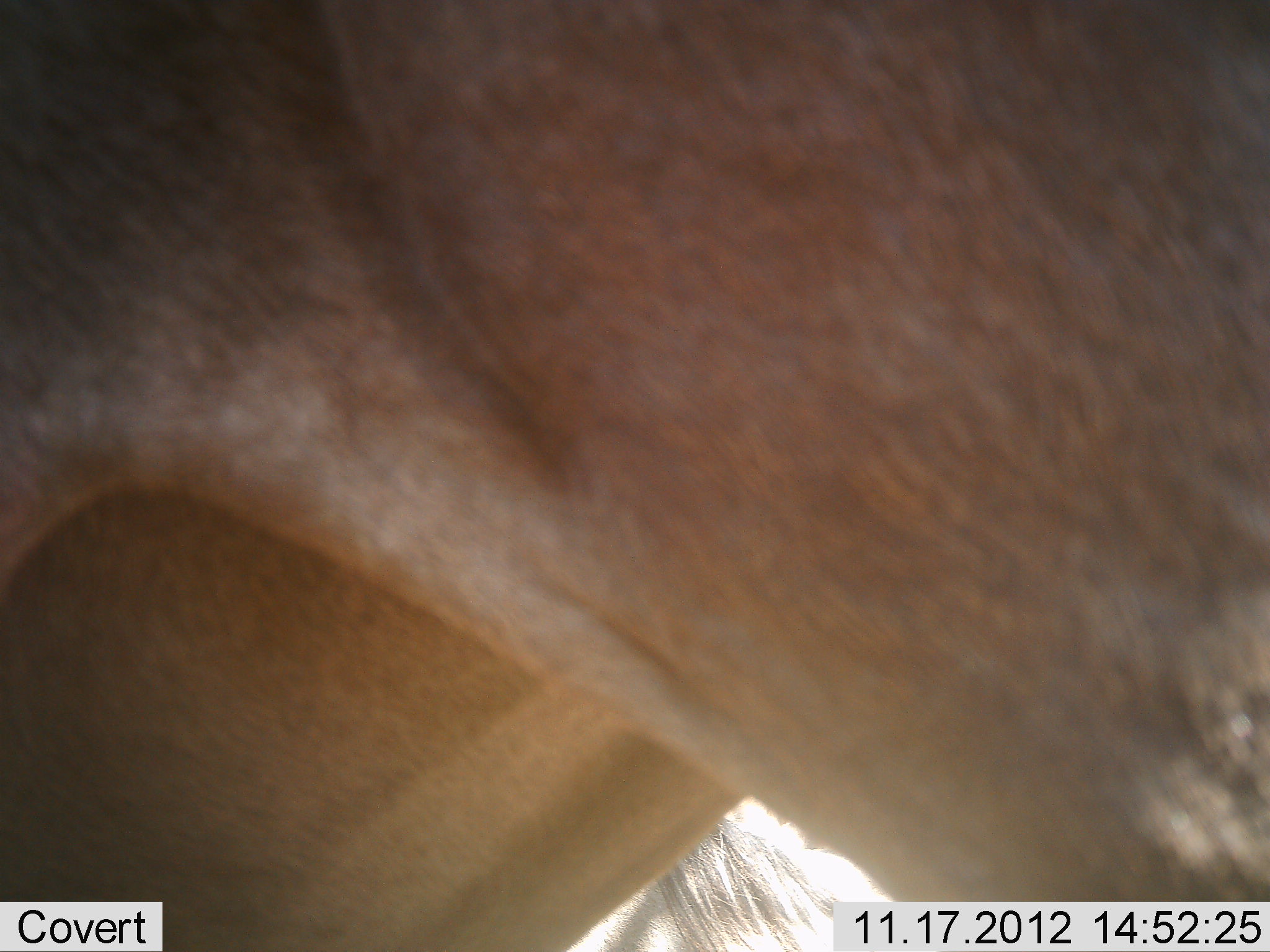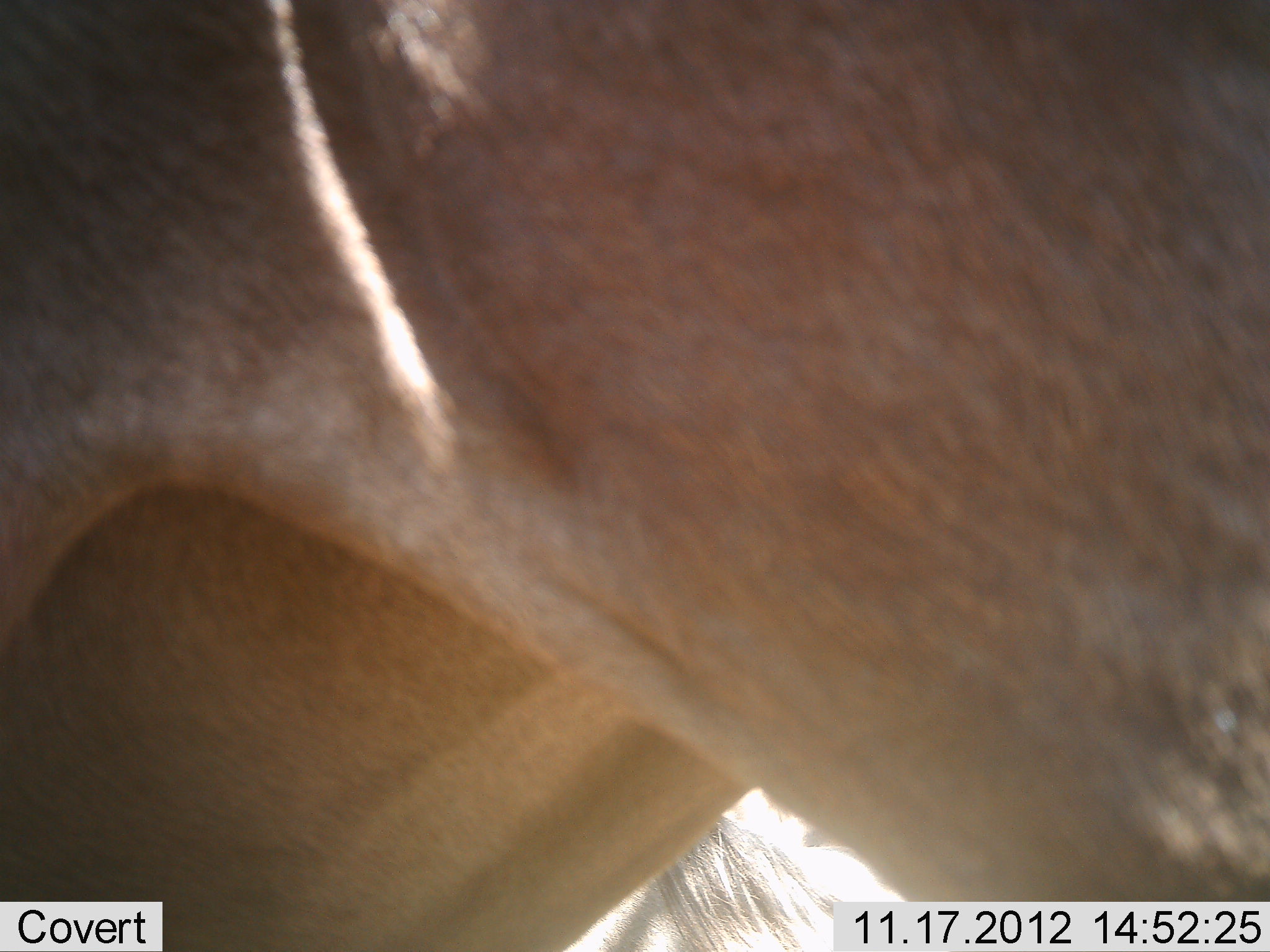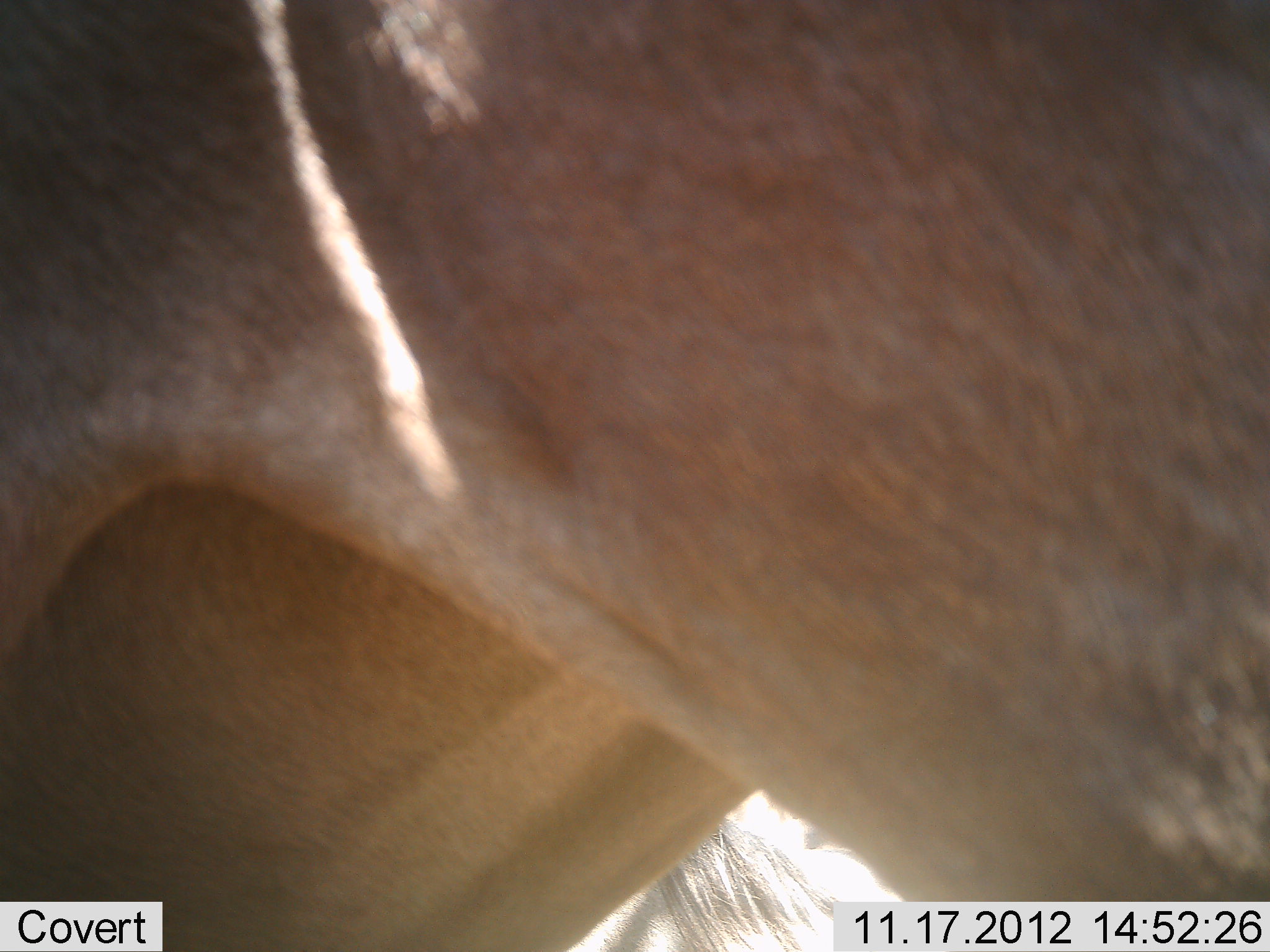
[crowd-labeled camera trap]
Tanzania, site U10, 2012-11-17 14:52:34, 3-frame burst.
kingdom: Animalia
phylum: Chordata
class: Mammalia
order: Artiodactyla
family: Bovidae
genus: Connochaetes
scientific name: Connochaetes taurinus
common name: blue wildebeest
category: wildebeest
Wildebeest (blue wildebeest) (Connochaetes taurinus), count 1. Behavior (volunteer vote fractions): standing 100%, resting 20%, moving 0%, interacting 0%. Young present (vote fraction): 0%. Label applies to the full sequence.